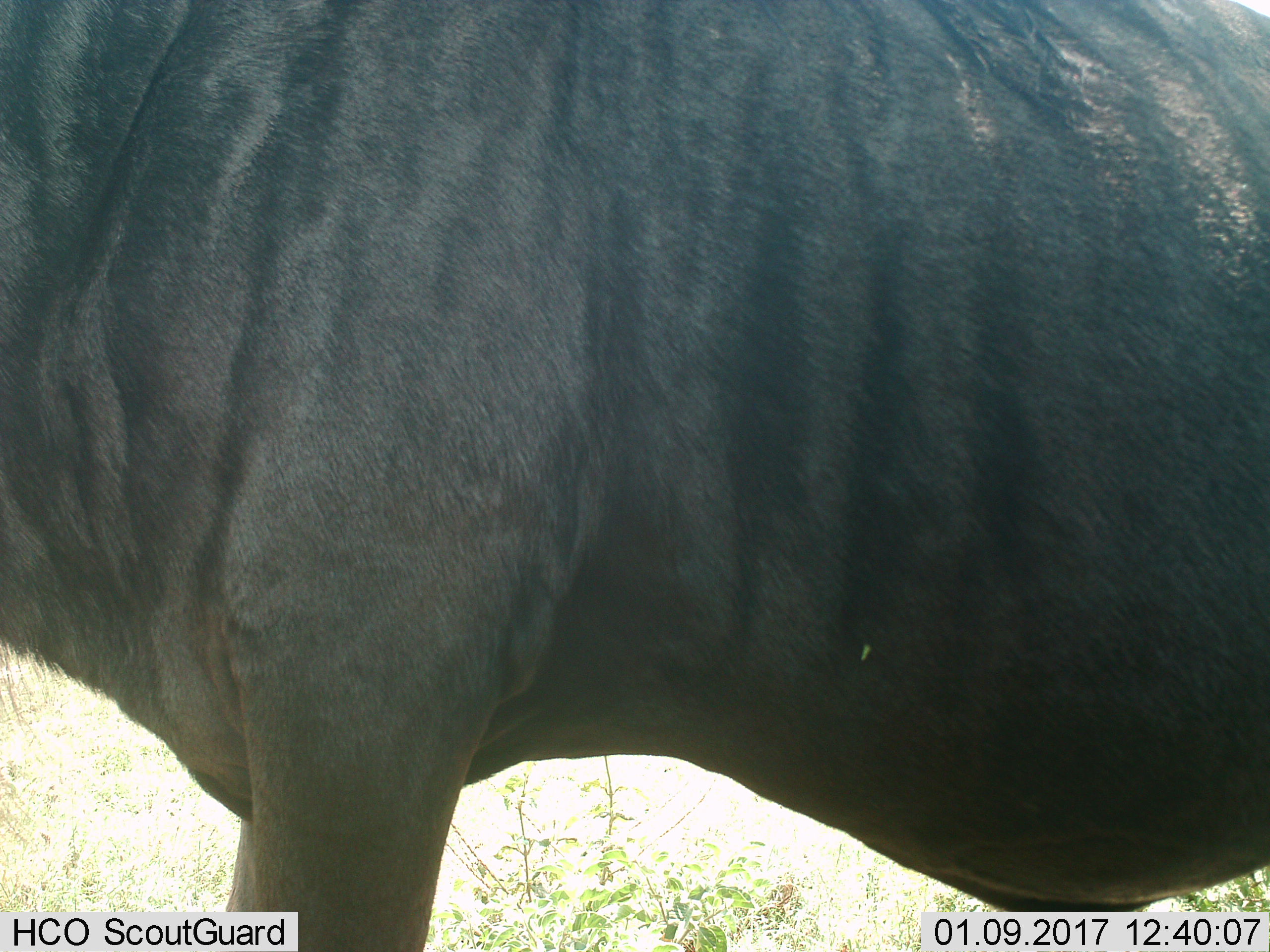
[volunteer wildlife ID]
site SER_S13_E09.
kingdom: Animalia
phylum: Chordata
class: Mammalia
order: Artiodactyla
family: Bovidae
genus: Connochaetes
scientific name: Connochaetes taurinus taurinus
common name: blue wildebeest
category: wildebeestblue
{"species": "wildebeestblue (blue wildebeest) (Connochaetes taurinus taurinus)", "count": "1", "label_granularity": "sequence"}